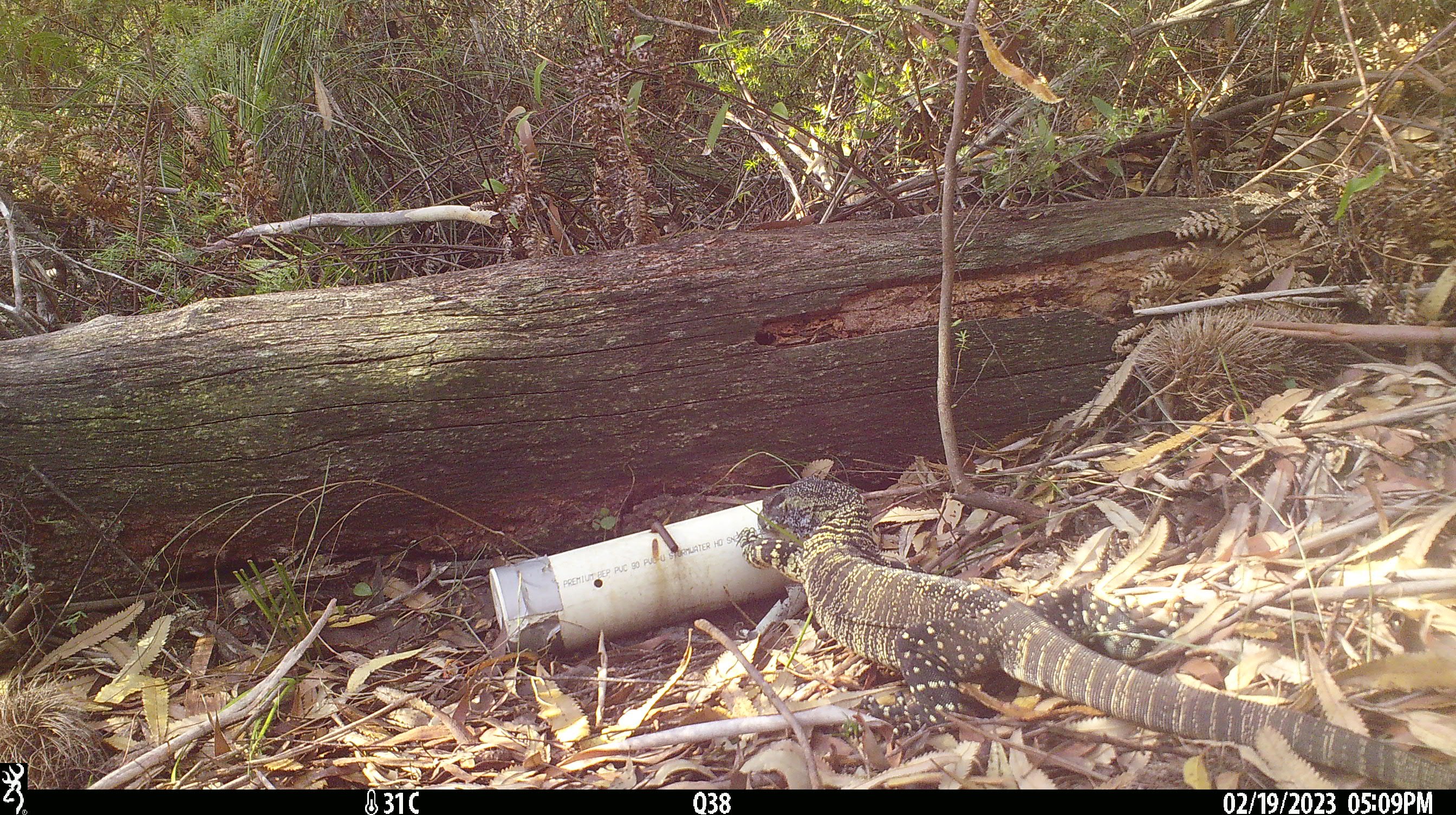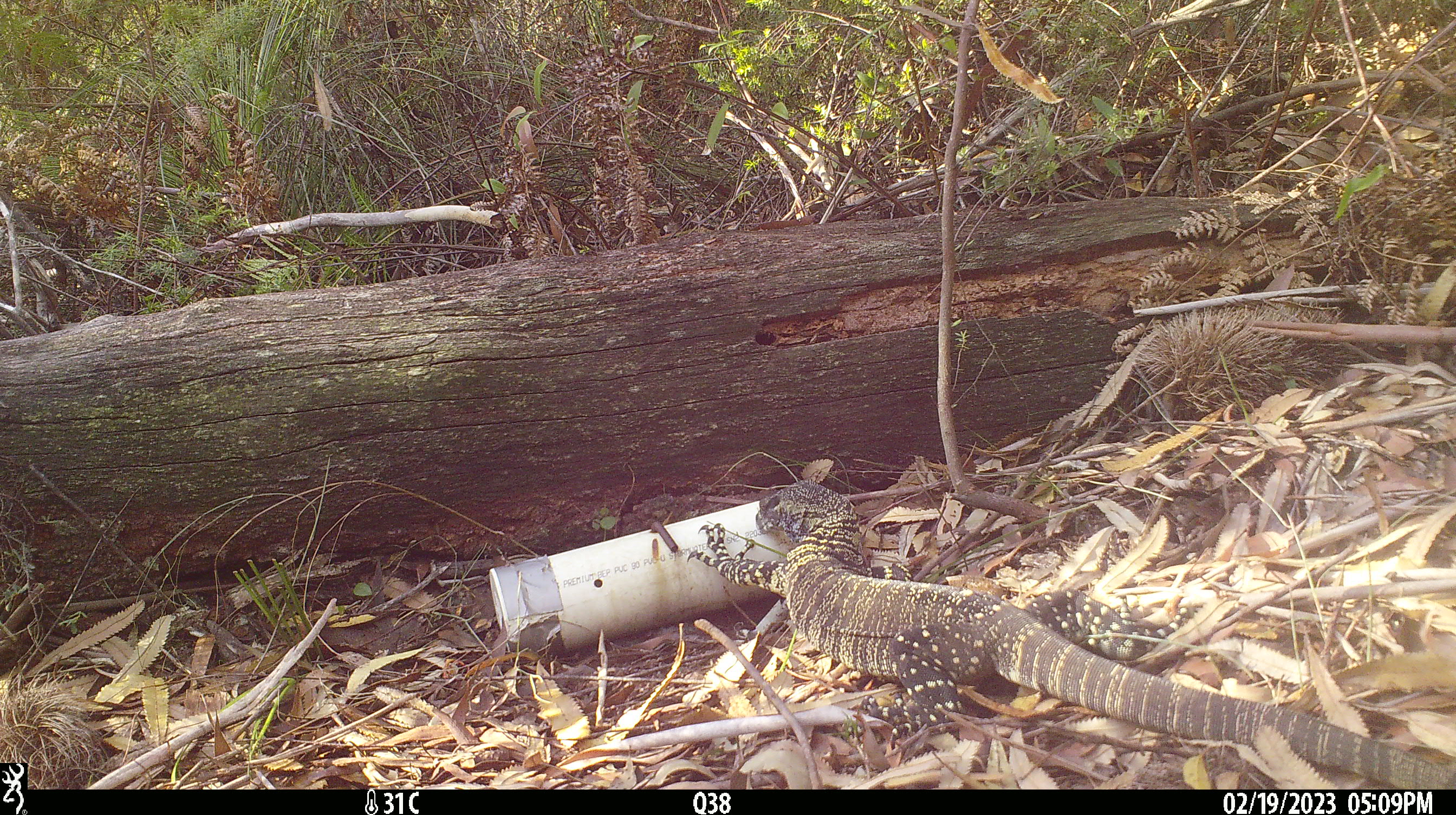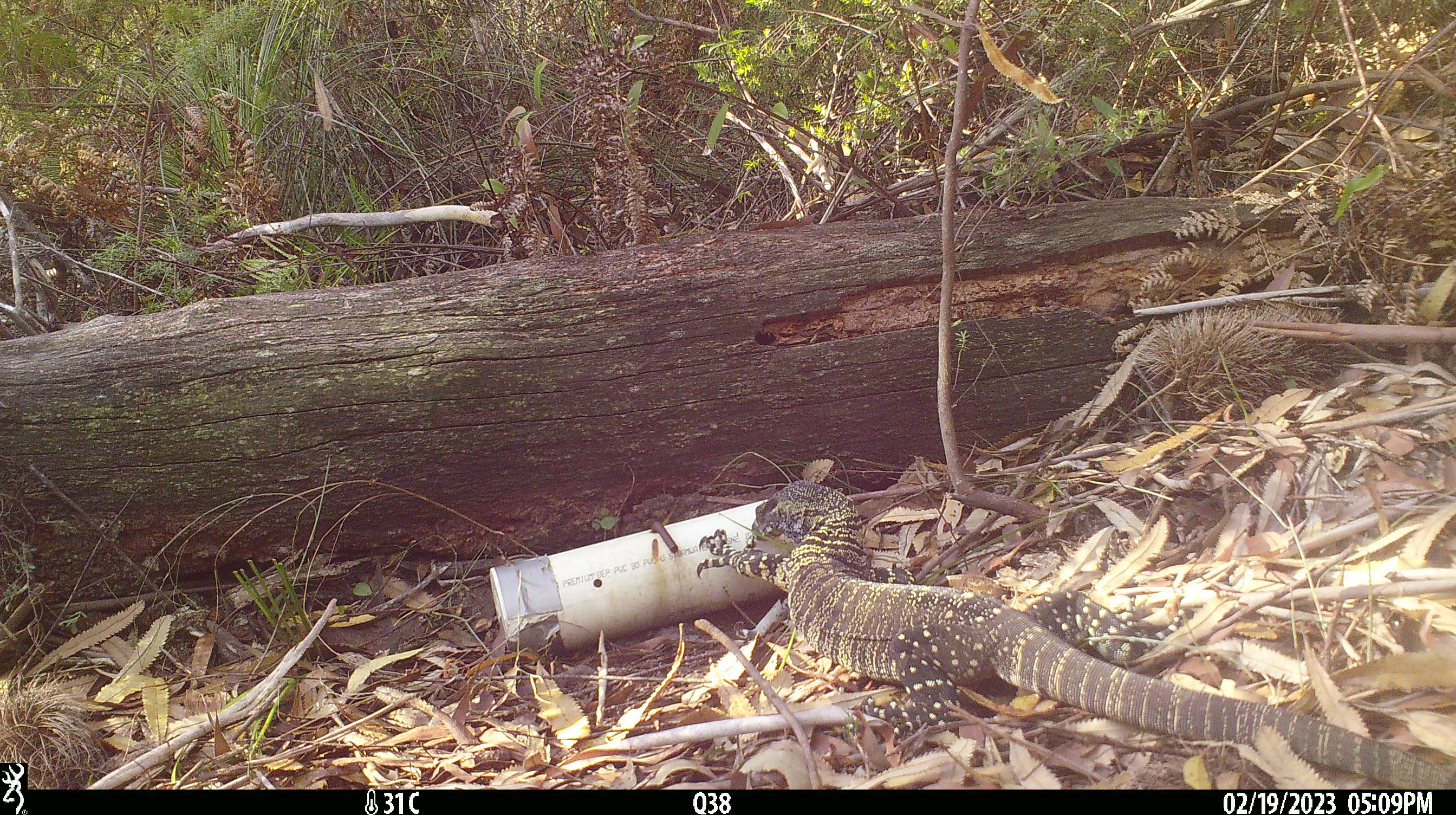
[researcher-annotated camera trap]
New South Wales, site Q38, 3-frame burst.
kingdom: Animalia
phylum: Chordata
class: Reptilia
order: Squamata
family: Varanidae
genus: Varanus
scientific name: Varanus varius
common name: lace monitor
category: goanna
Goanna (lace monitor) (Varanus varius).